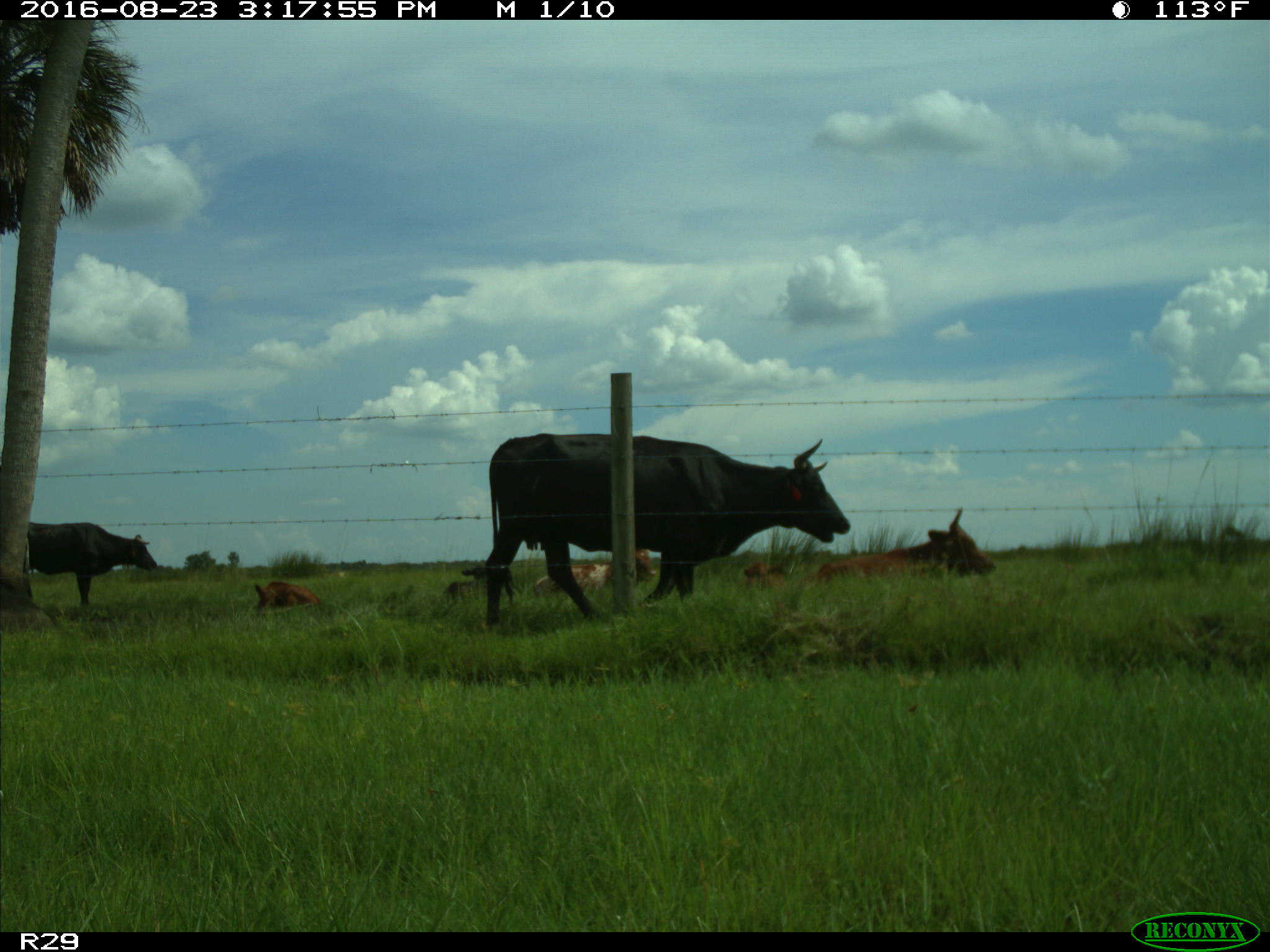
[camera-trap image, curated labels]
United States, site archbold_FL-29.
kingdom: Animalia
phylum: Chordata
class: Mammalia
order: Artiodactyla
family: Bovidae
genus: Bos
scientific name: Bos taurus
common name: domestic cow